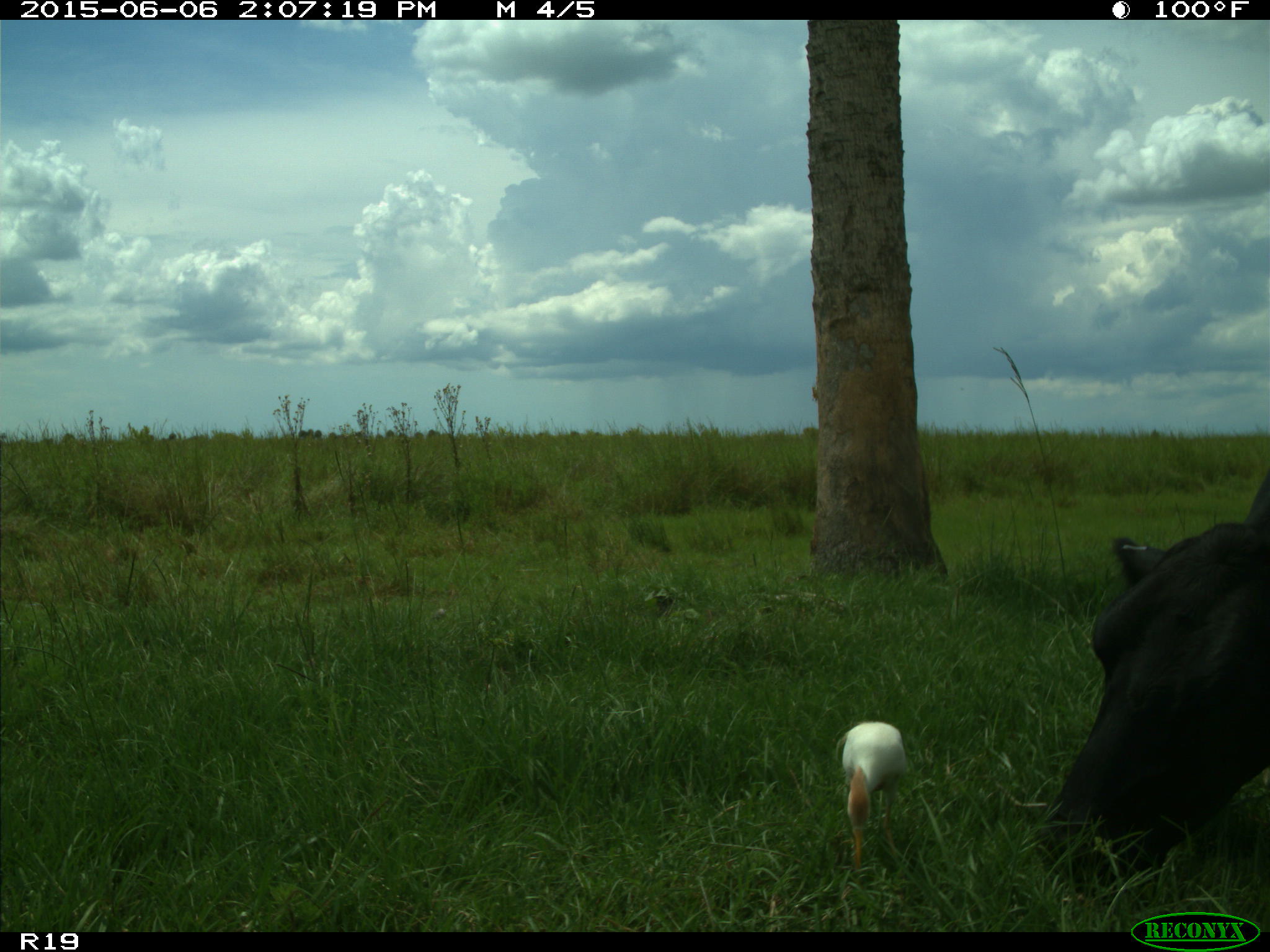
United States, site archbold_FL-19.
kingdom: Animalia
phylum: Chordata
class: Mammalia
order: Artiodactyla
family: Bovidae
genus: Bos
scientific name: Bos taurus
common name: domestic cow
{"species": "Bos taurus (domestic cow)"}